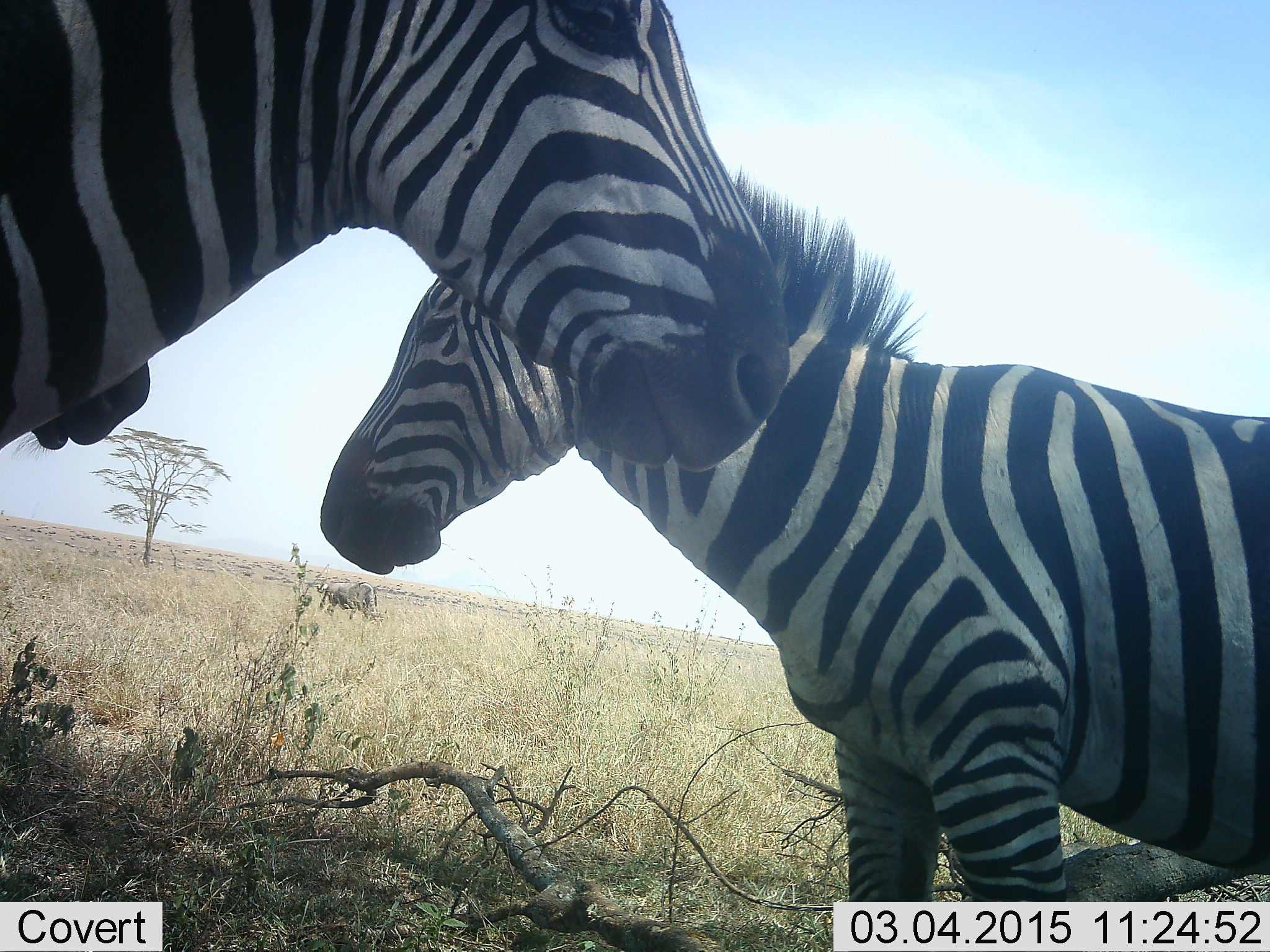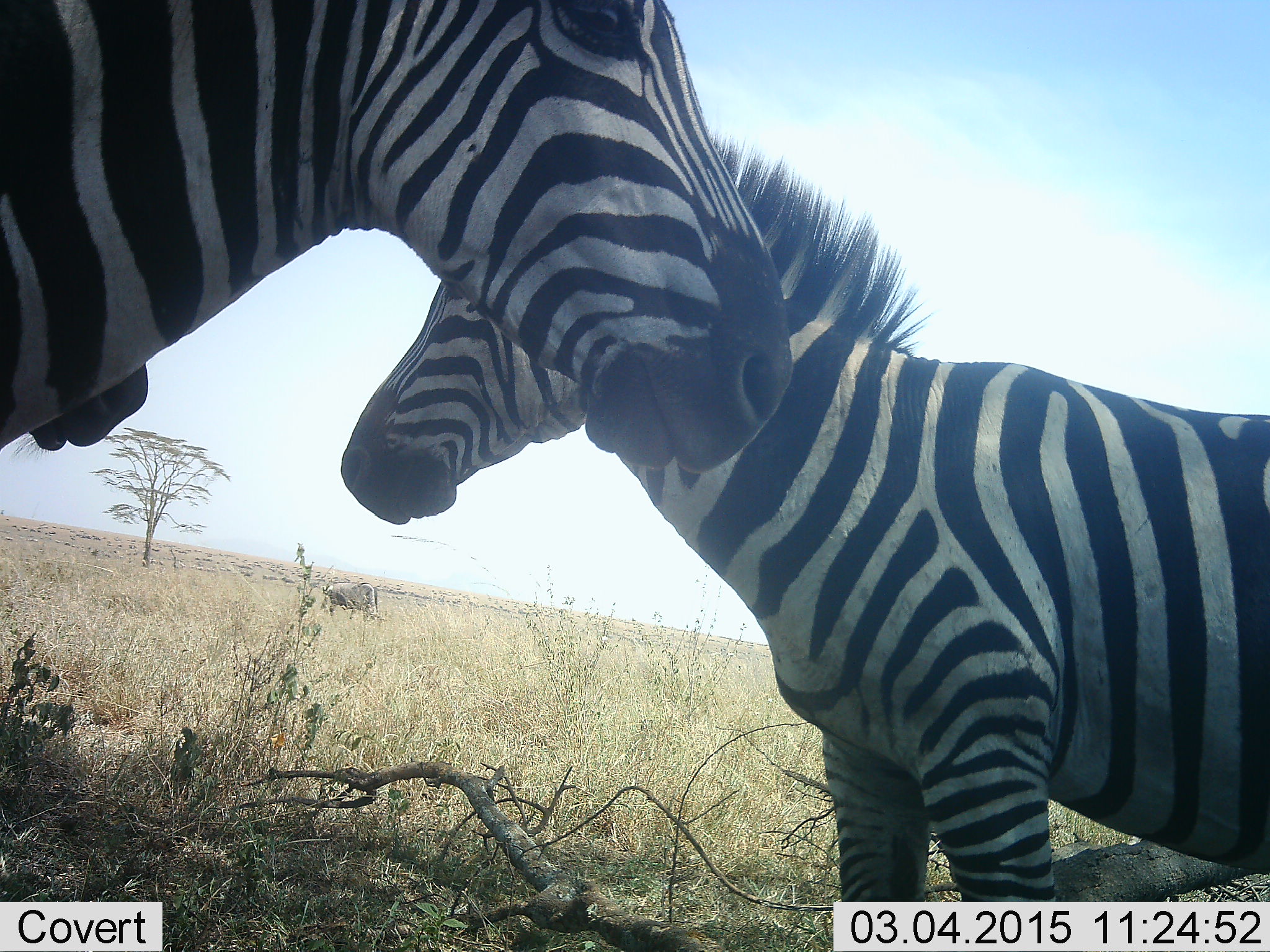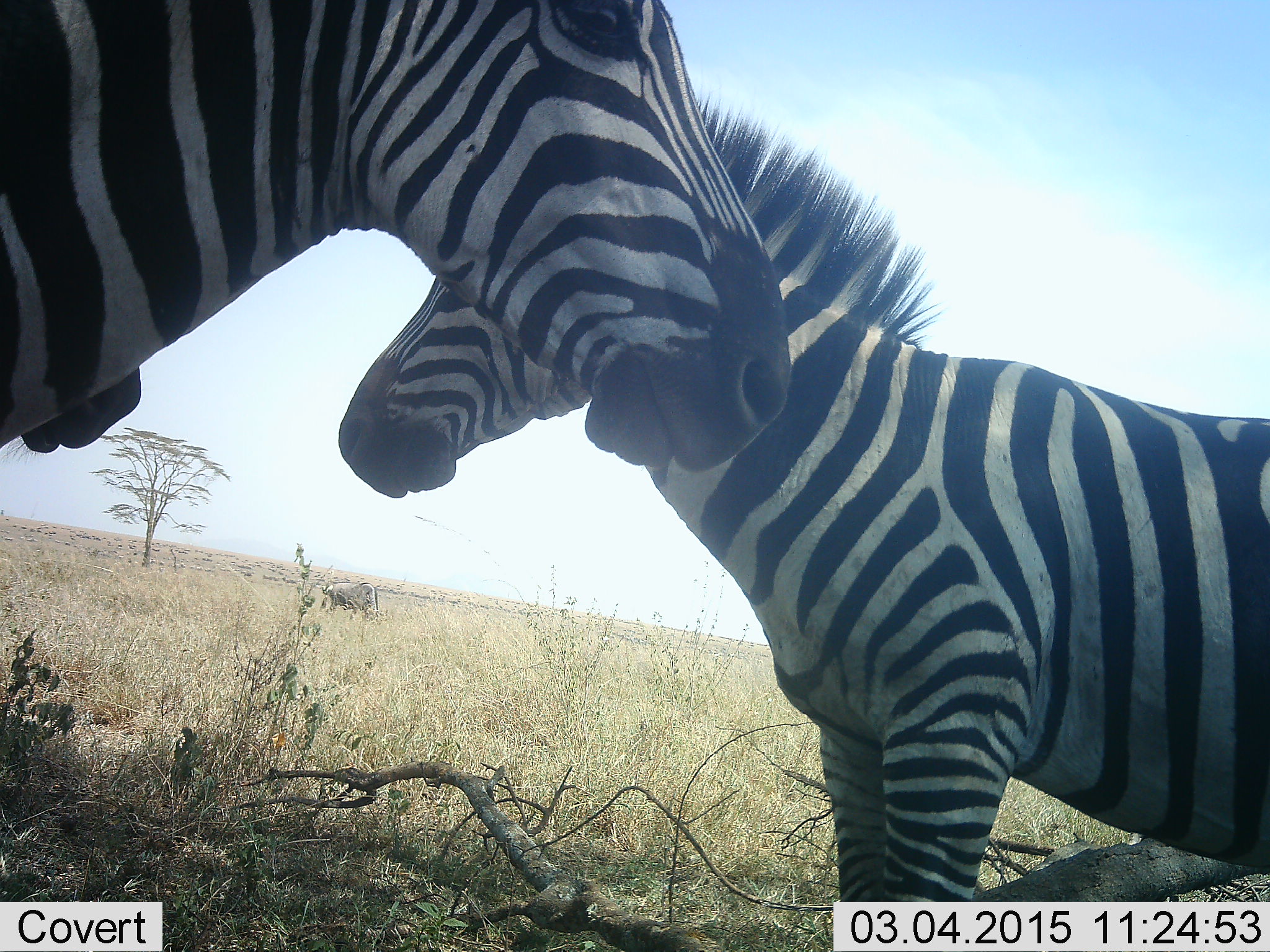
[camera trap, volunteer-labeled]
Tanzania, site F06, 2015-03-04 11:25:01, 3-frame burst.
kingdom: Animalia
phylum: Chordata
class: Mammalia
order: Perissodactyla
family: Equidae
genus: Equus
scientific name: Equus quagga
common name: plains zebra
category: zebra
Zebra (plains zebra) (Equus quagga), count 2. Behavior (volunteer vote fractions): standing 88%, resting 0%, moving 0%, interacting 12%. Young present (vote fraction): 25%. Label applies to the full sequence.